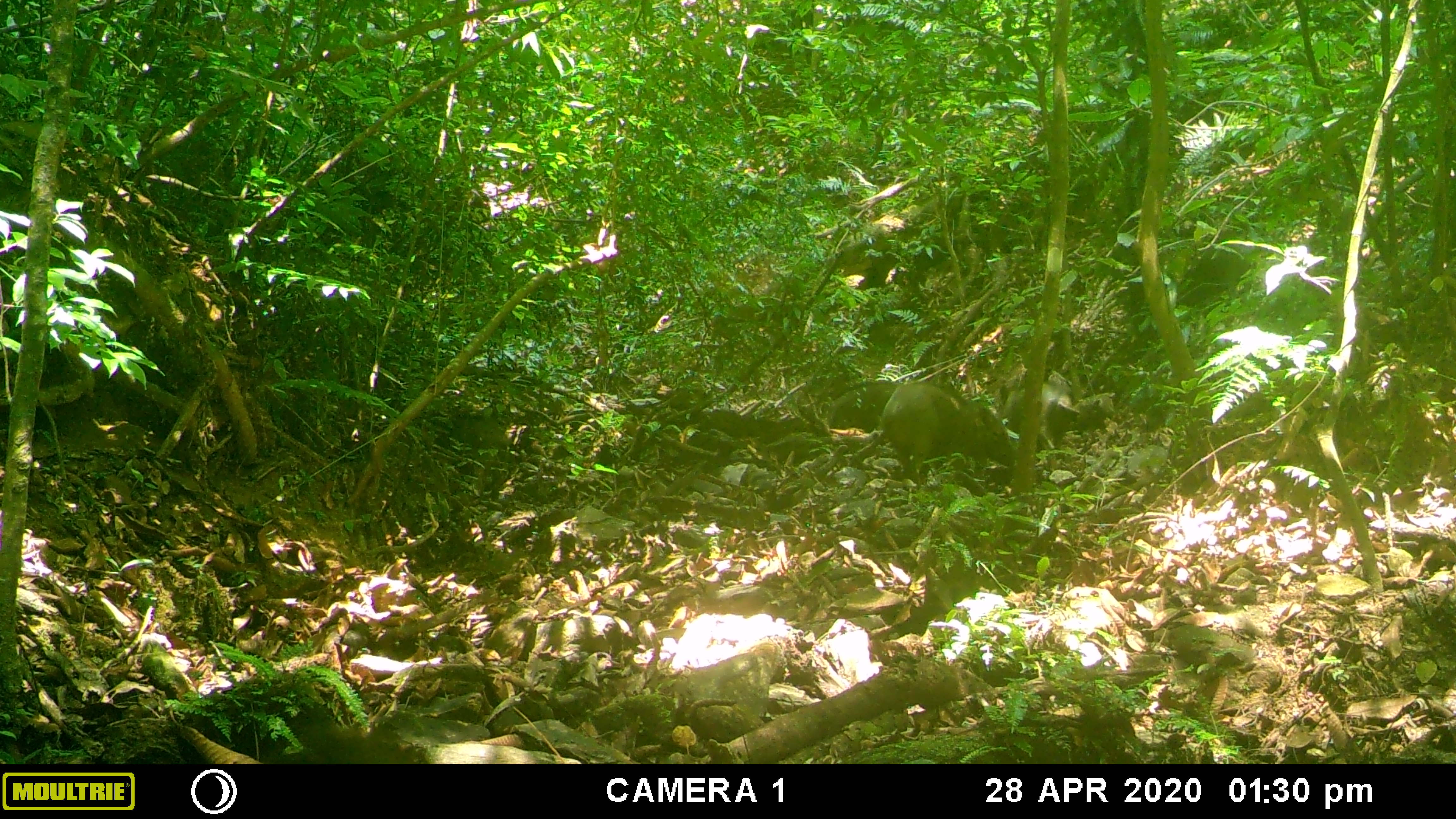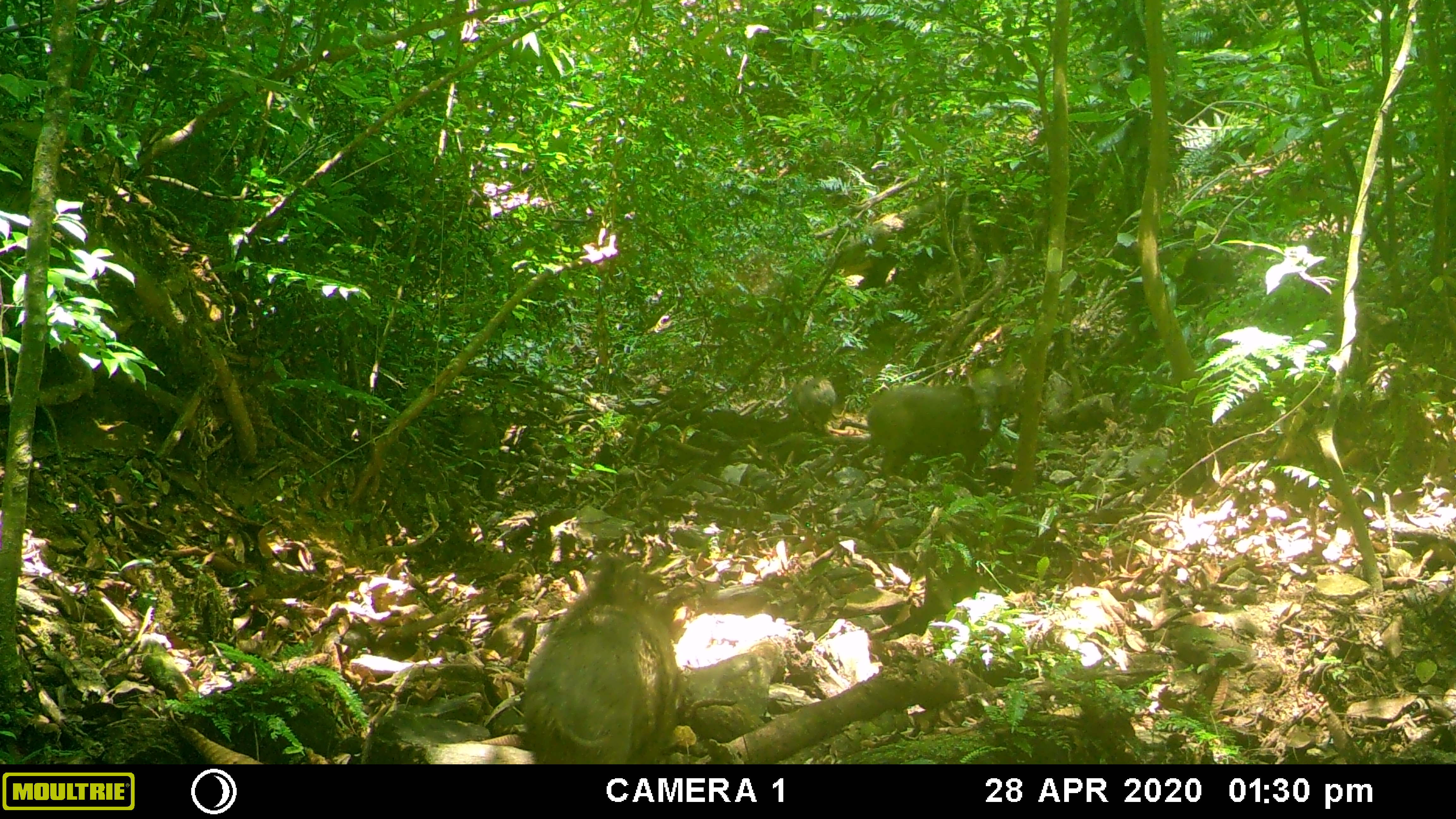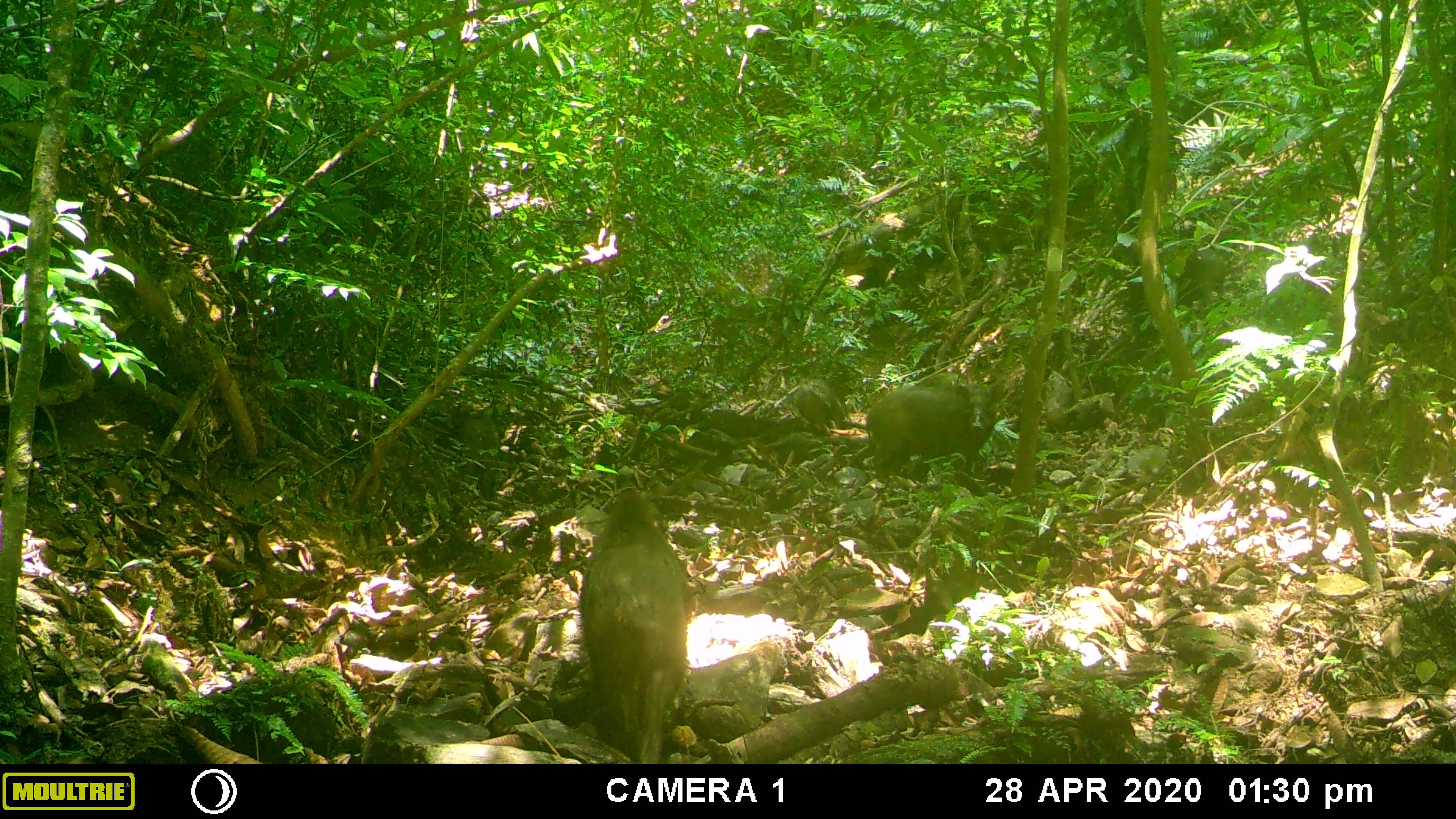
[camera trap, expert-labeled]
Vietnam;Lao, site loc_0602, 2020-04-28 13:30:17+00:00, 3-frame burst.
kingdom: Animalia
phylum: Chordata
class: Mammalia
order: Artiodactyla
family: Suidae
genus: Sus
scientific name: Sus scrofa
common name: eurasian wild pig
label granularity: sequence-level